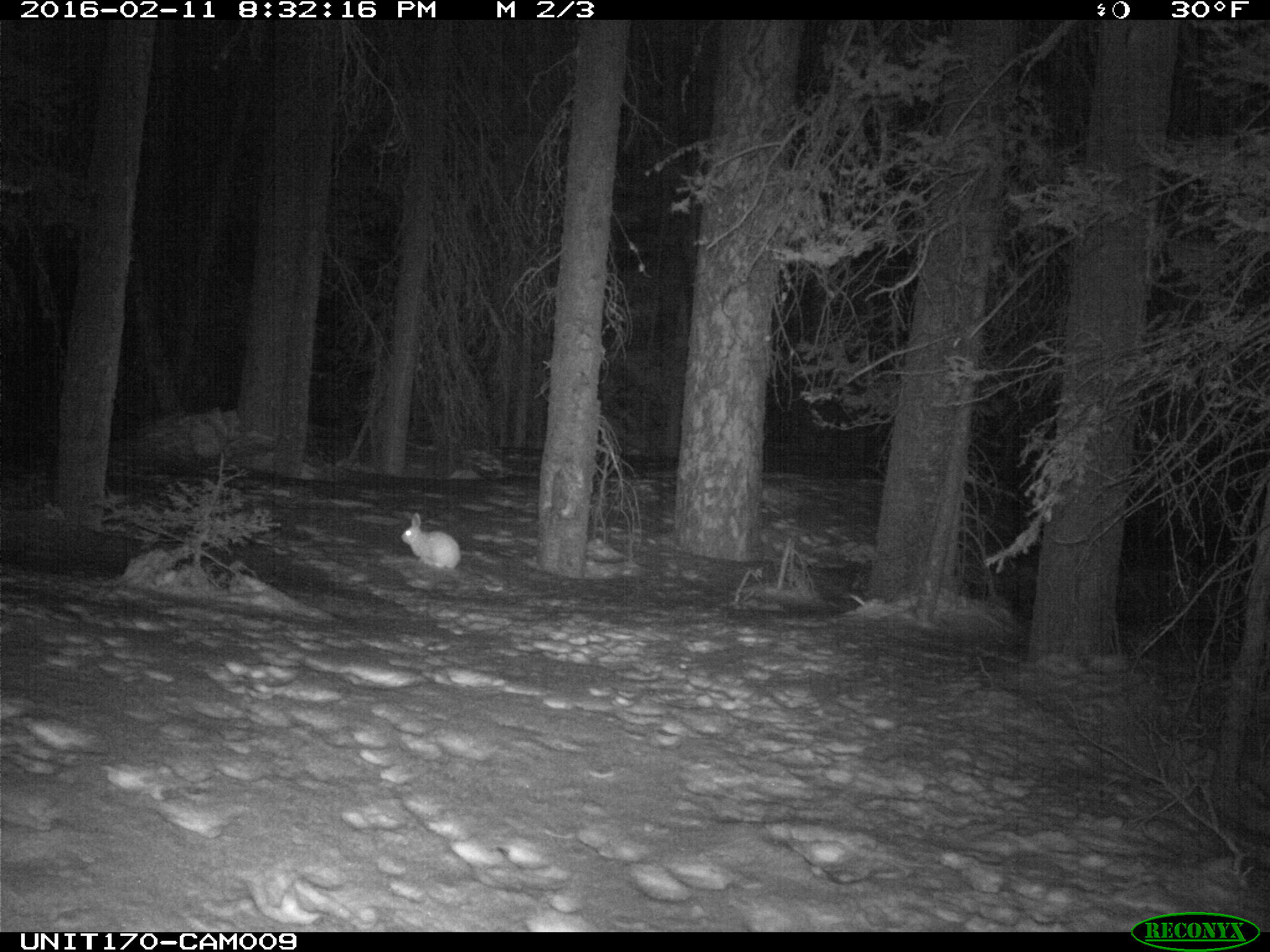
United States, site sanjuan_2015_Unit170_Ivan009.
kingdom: Animalia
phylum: Chordata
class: Mammalia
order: Lagomorpha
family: Leporidae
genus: Lepus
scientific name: Lepus americanus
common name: snowshoe hare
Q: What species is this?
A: Lepus americanus (snowshoe hare).